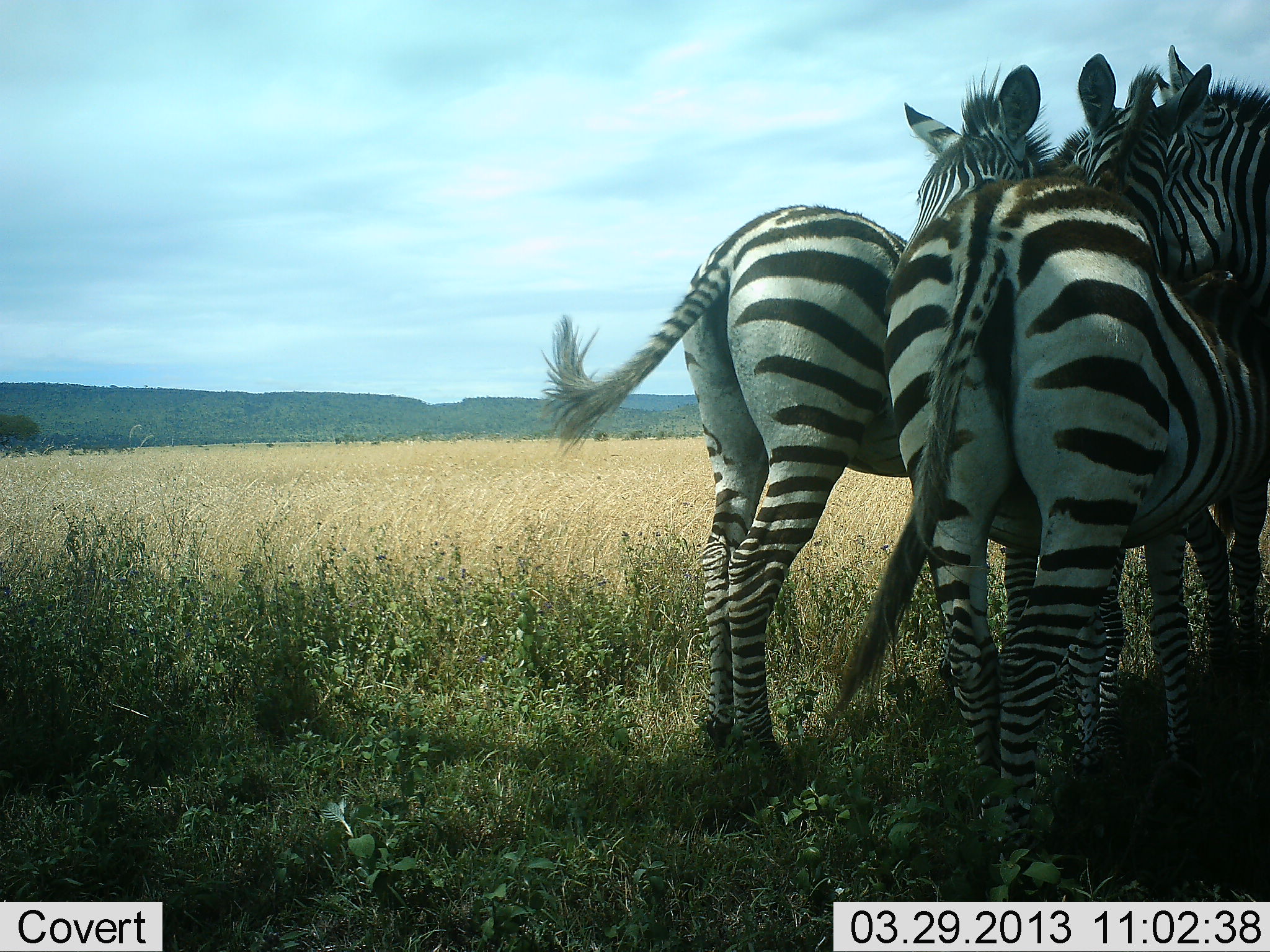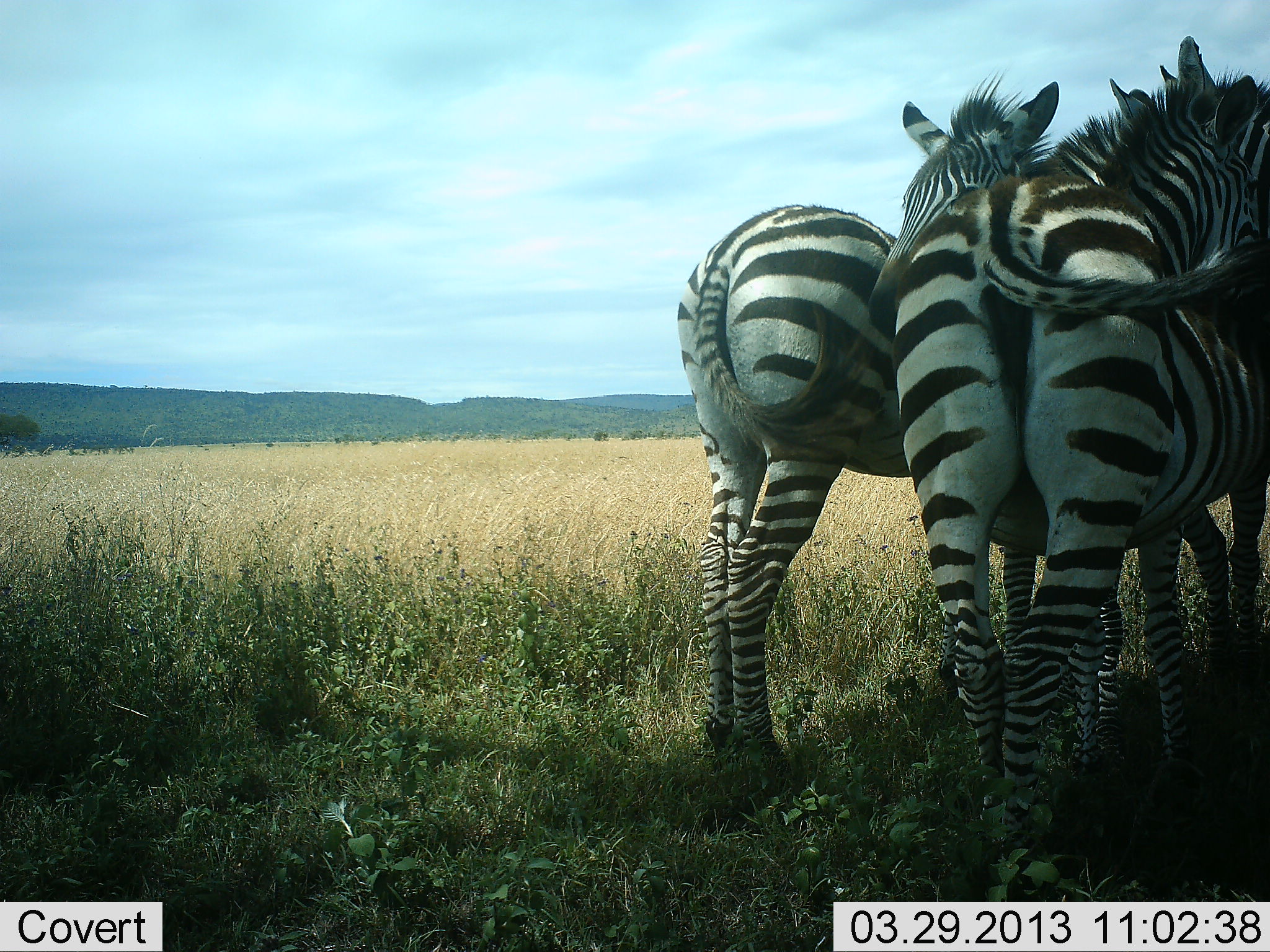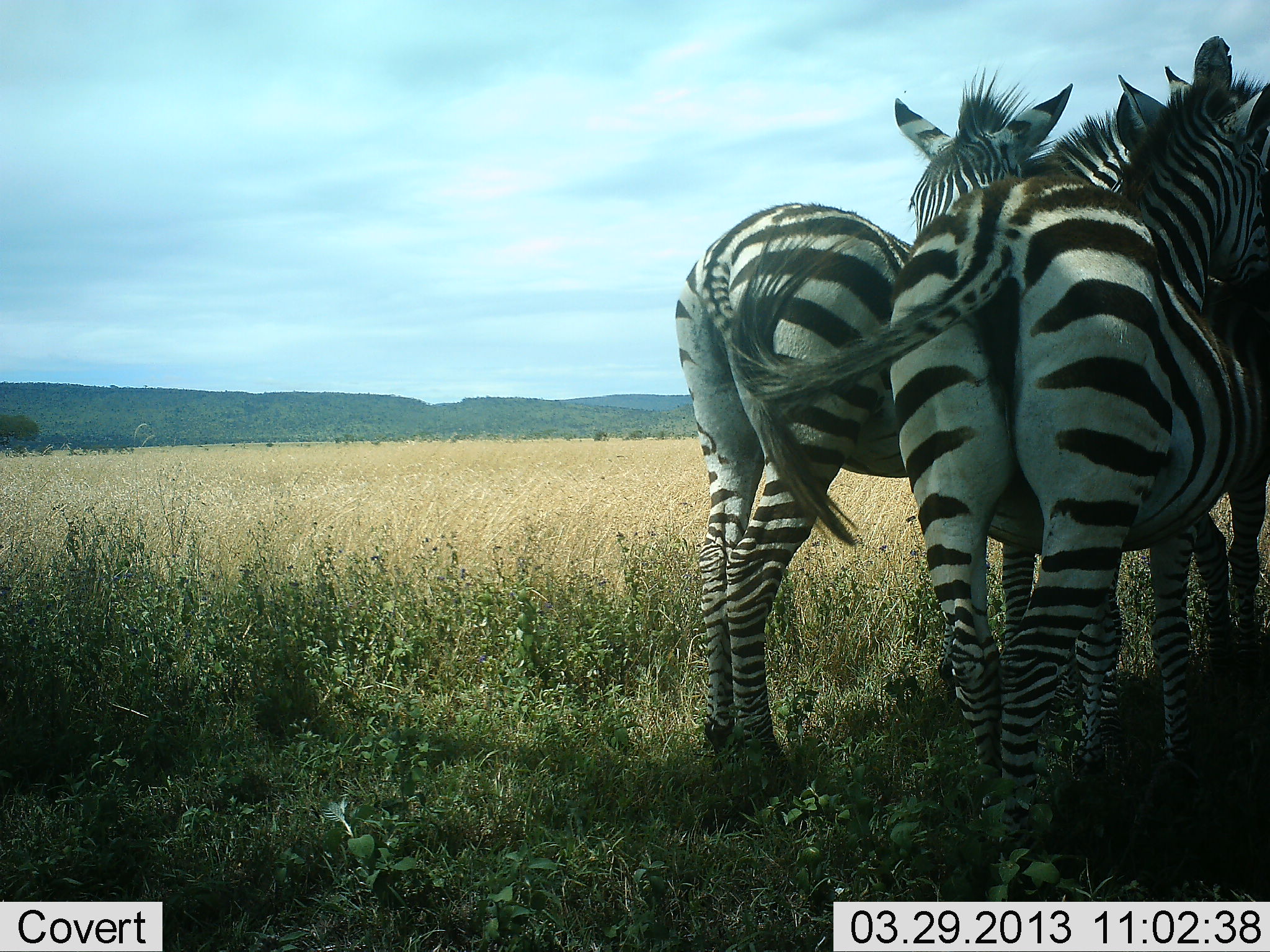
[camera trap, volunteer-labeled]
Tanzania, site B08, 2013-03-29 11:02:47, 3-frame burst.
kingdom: Animalia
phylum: Chordata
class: Mammalia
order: Perissodactyla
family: Equidae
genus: Equus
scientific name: Equus quagga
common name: plains zebra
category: zebra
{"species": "zebra (plains zebra) (Equus quagga)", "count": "3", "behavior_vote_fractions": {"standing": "84%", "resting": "4%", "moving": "4%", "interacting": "32%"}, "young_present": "8%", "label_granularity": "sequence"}